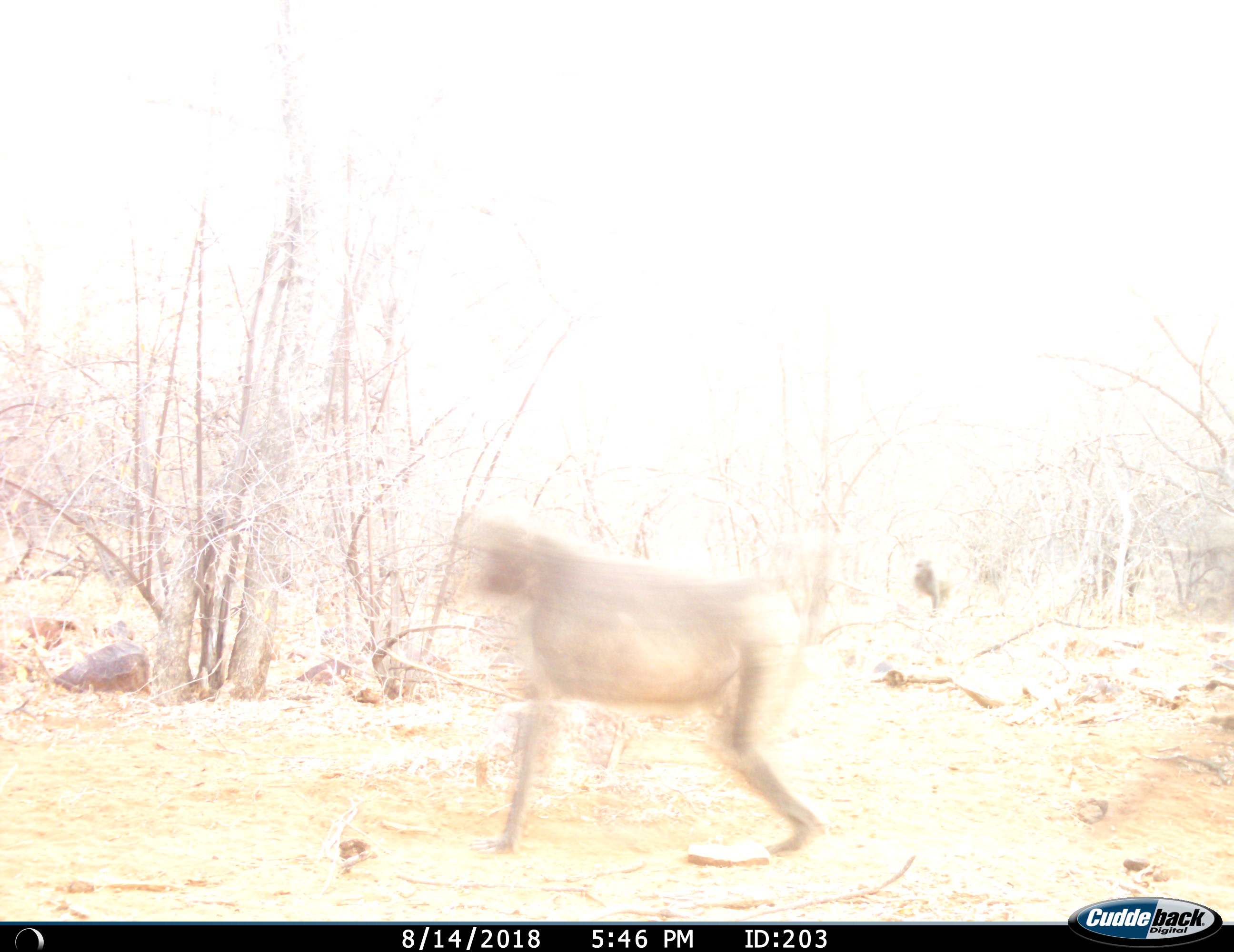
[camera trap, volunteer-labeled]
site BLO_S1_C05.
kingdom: Animalia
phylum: Chordata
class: Mammalia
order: Primates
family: Cercopithecidae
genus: Papio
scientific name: Papio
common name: baboon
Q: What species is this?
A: Baboon (Papio).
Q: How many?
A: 1.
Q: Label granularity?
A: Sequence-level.